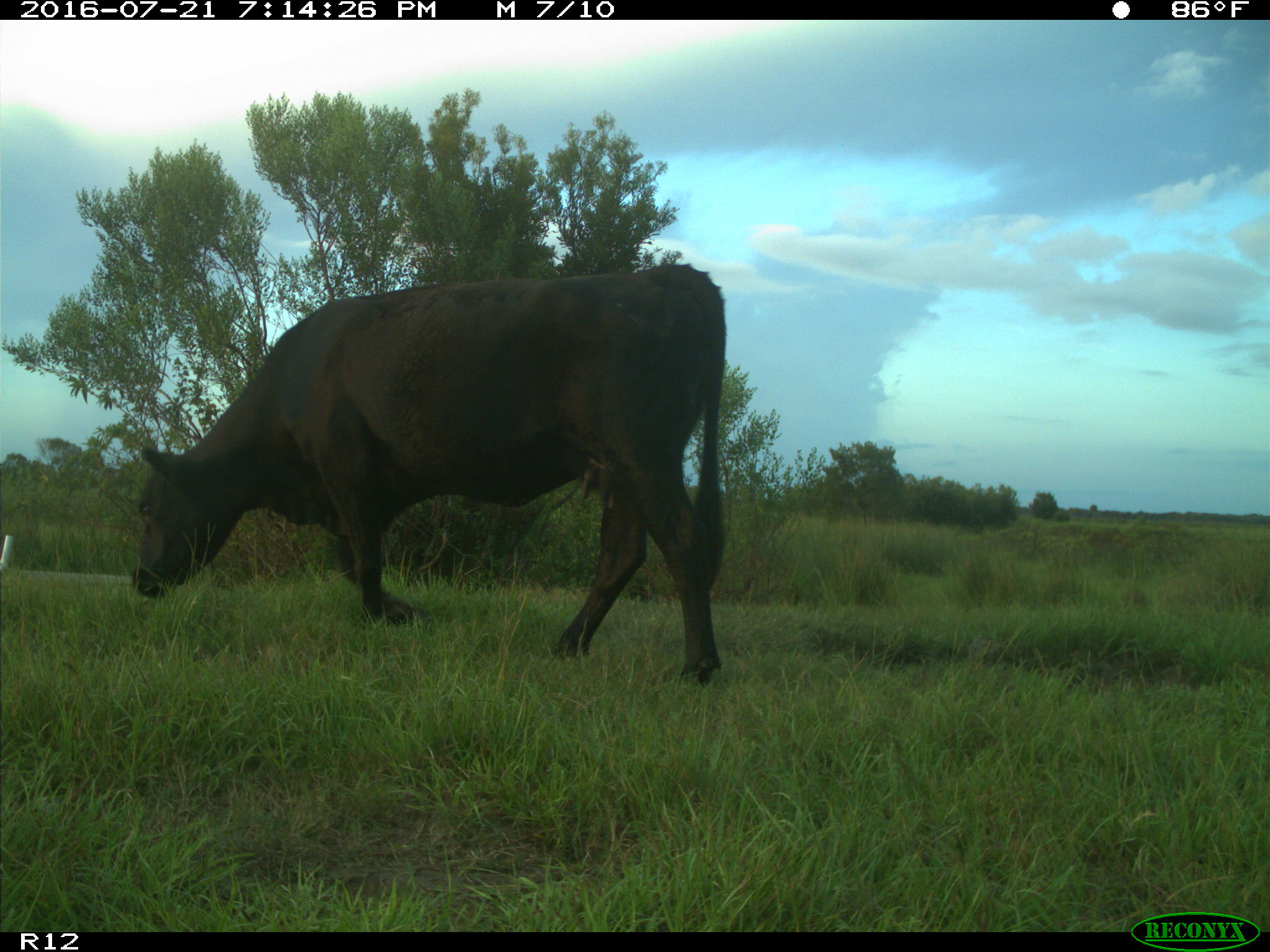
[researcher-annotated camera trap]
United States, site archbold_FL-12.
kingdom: Animalia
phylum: Chordata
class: Mammalia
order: Artiodactyla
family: Bovidae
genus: Bos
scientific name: Bos taurus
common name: domestic cow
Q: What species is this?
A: Bos taurus (domestic cow).